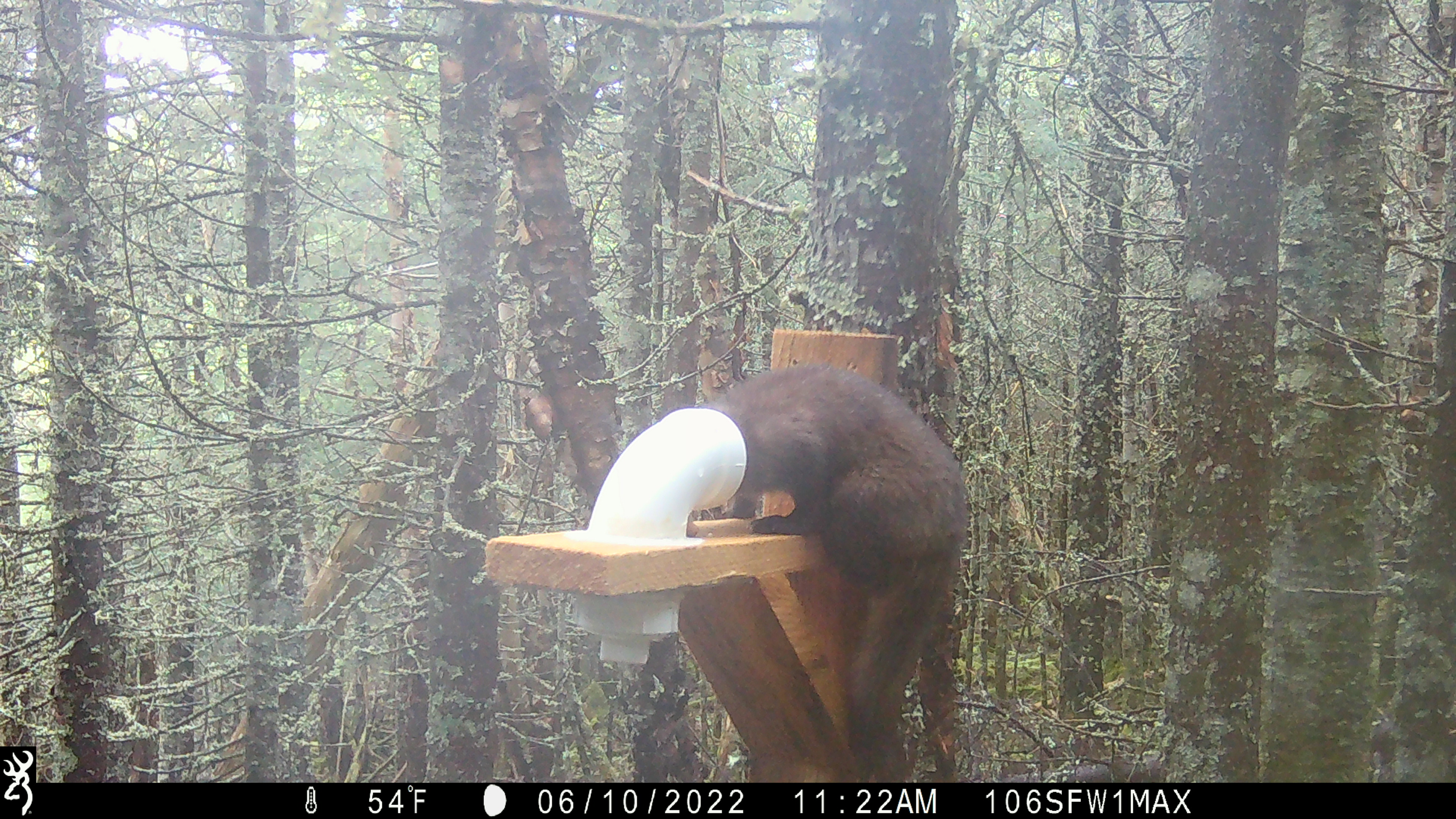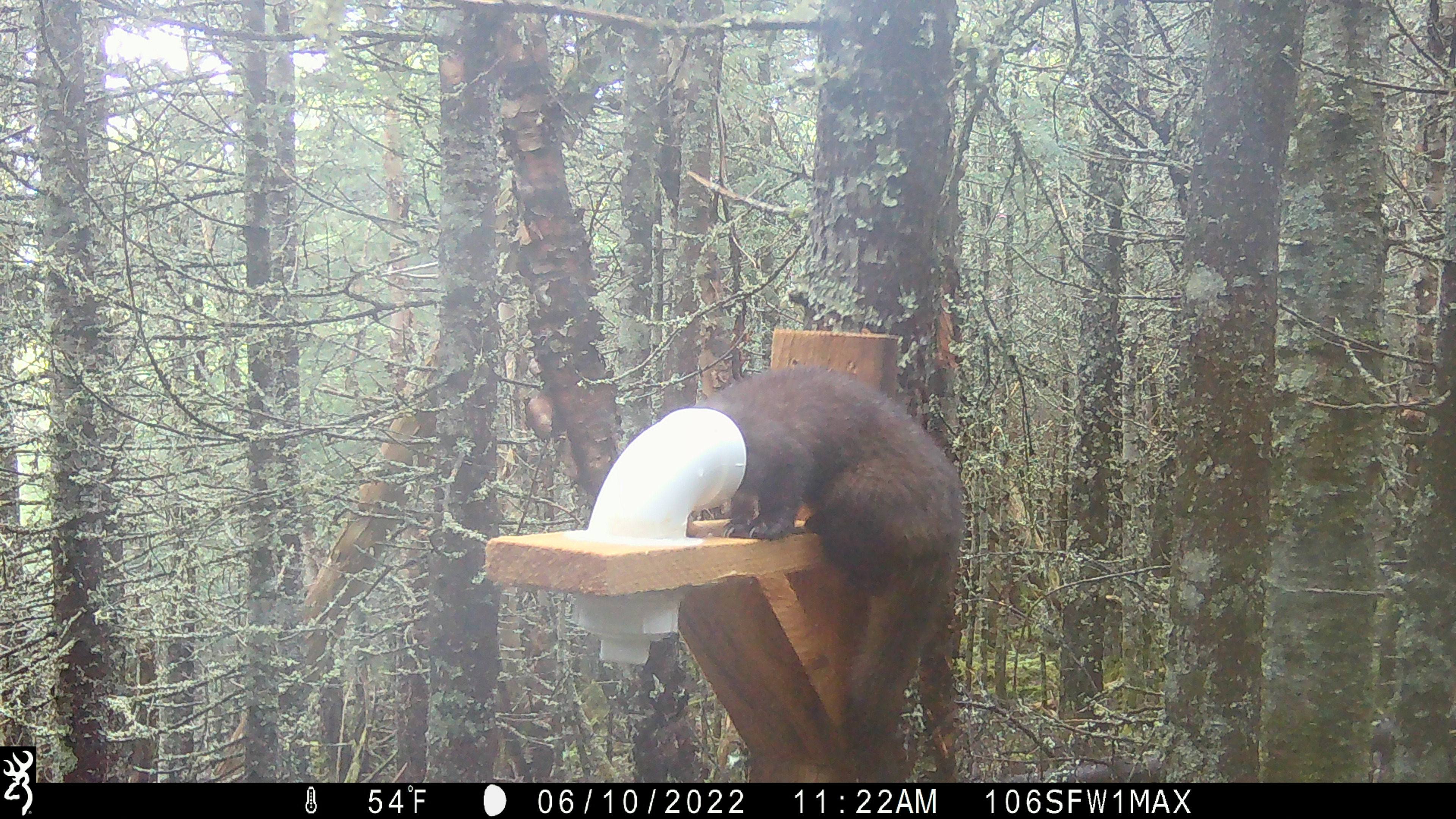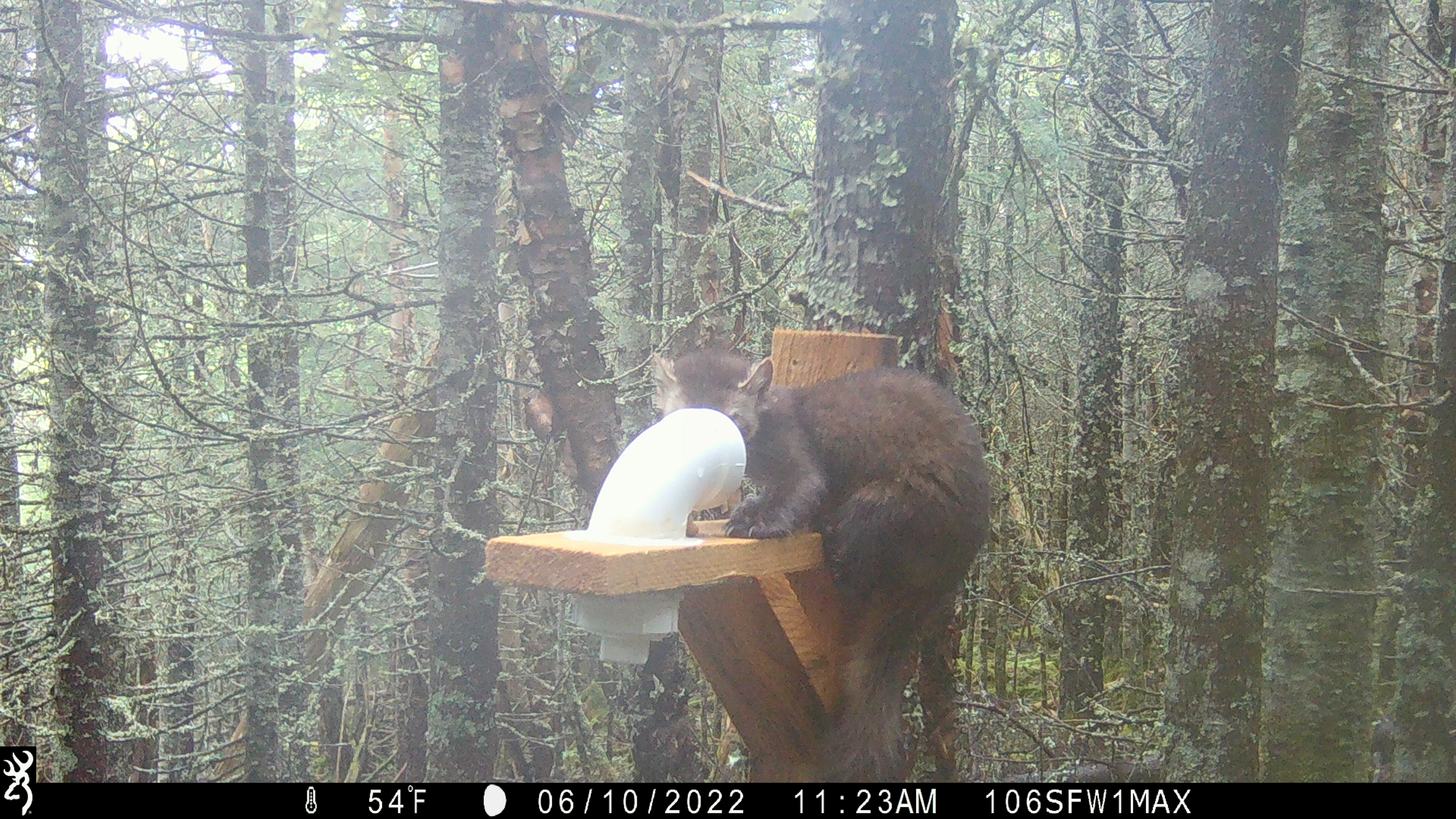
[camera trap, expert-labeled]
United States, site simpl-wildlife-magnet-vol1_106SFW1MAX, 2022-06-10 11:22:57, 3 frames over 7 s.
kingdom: Animalia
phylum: Chordata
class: Mammalia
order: Carnivora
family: Mustelidae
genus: Martes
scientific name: Martes americana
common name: american marten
American marten (Martes americana).